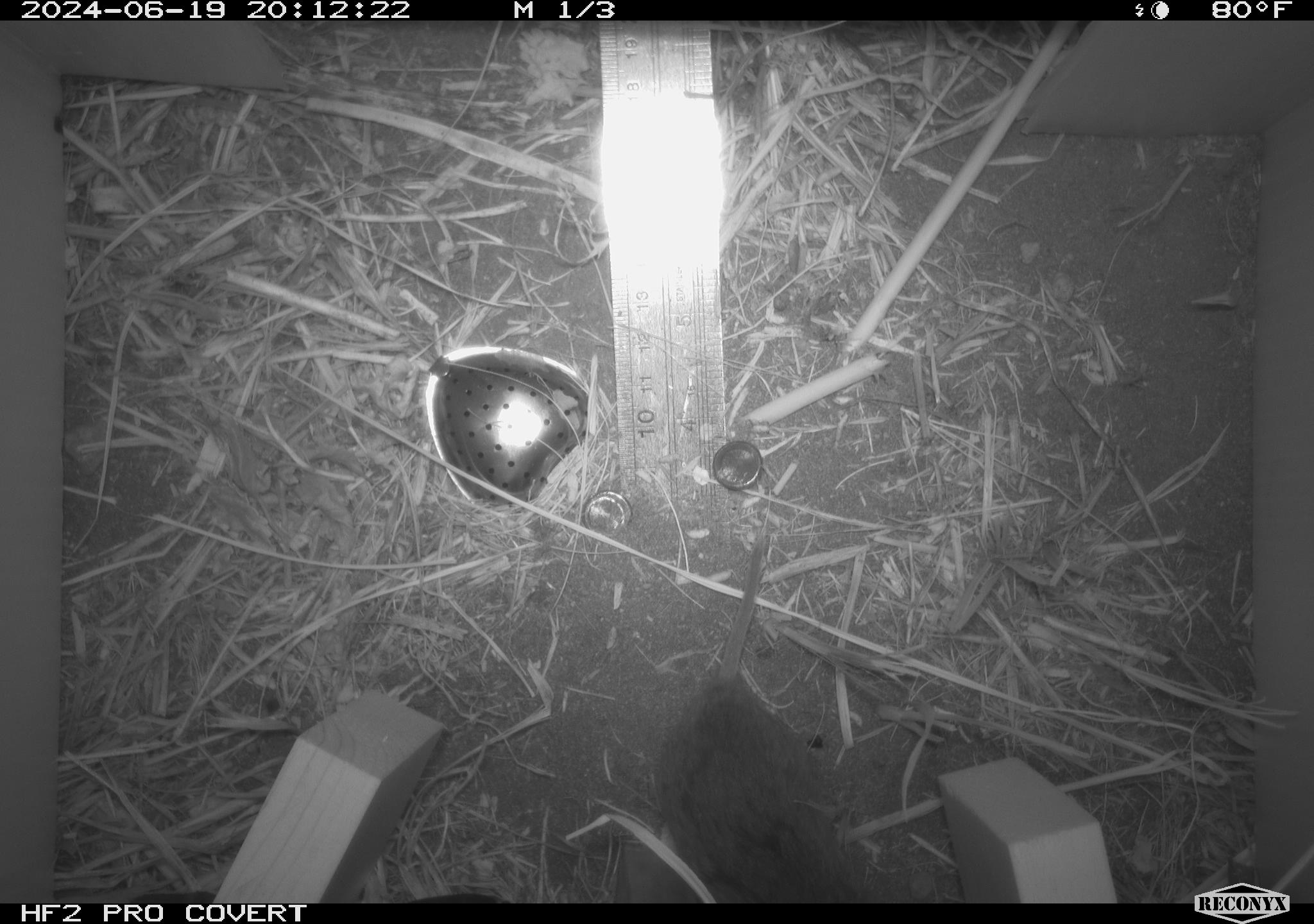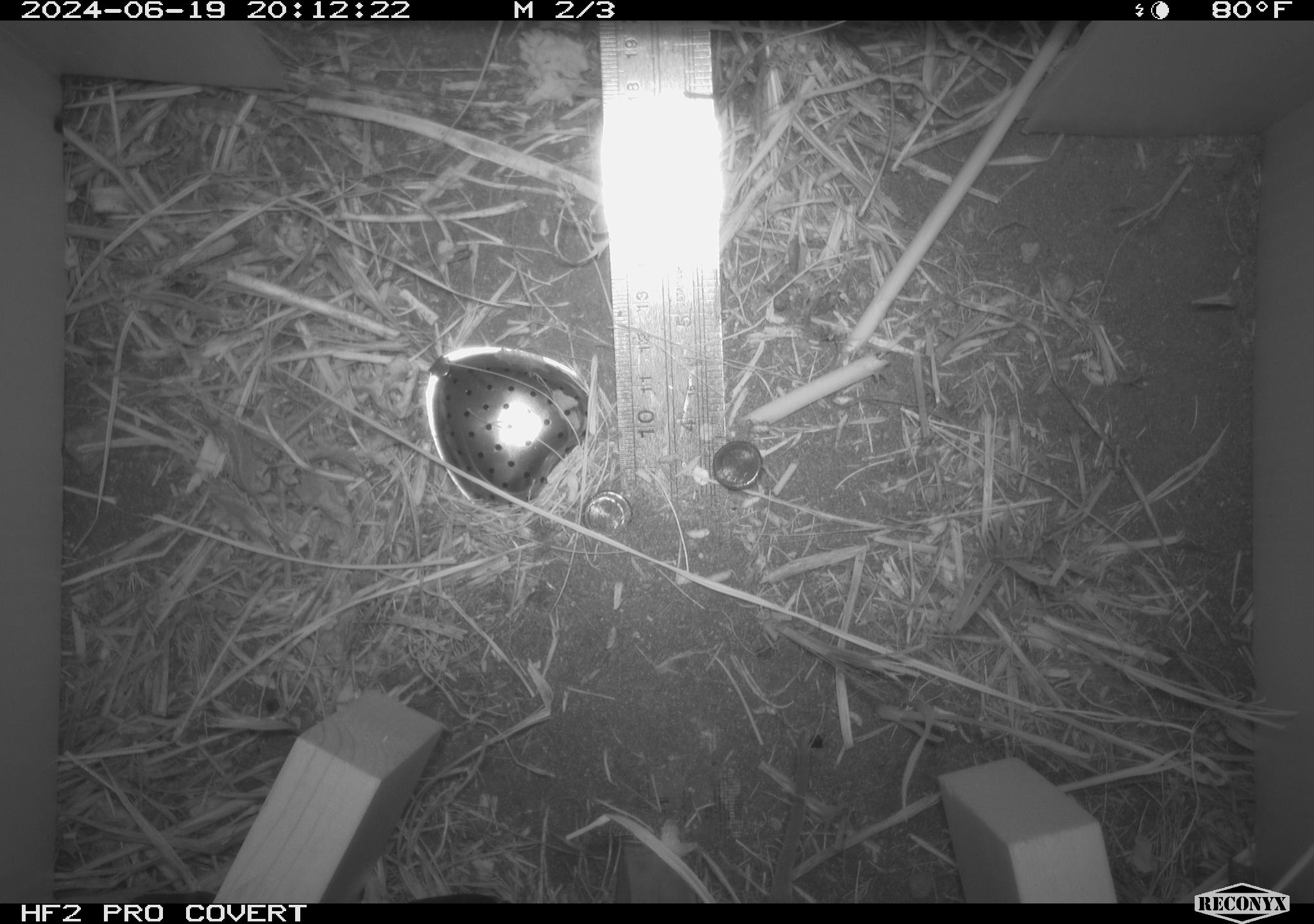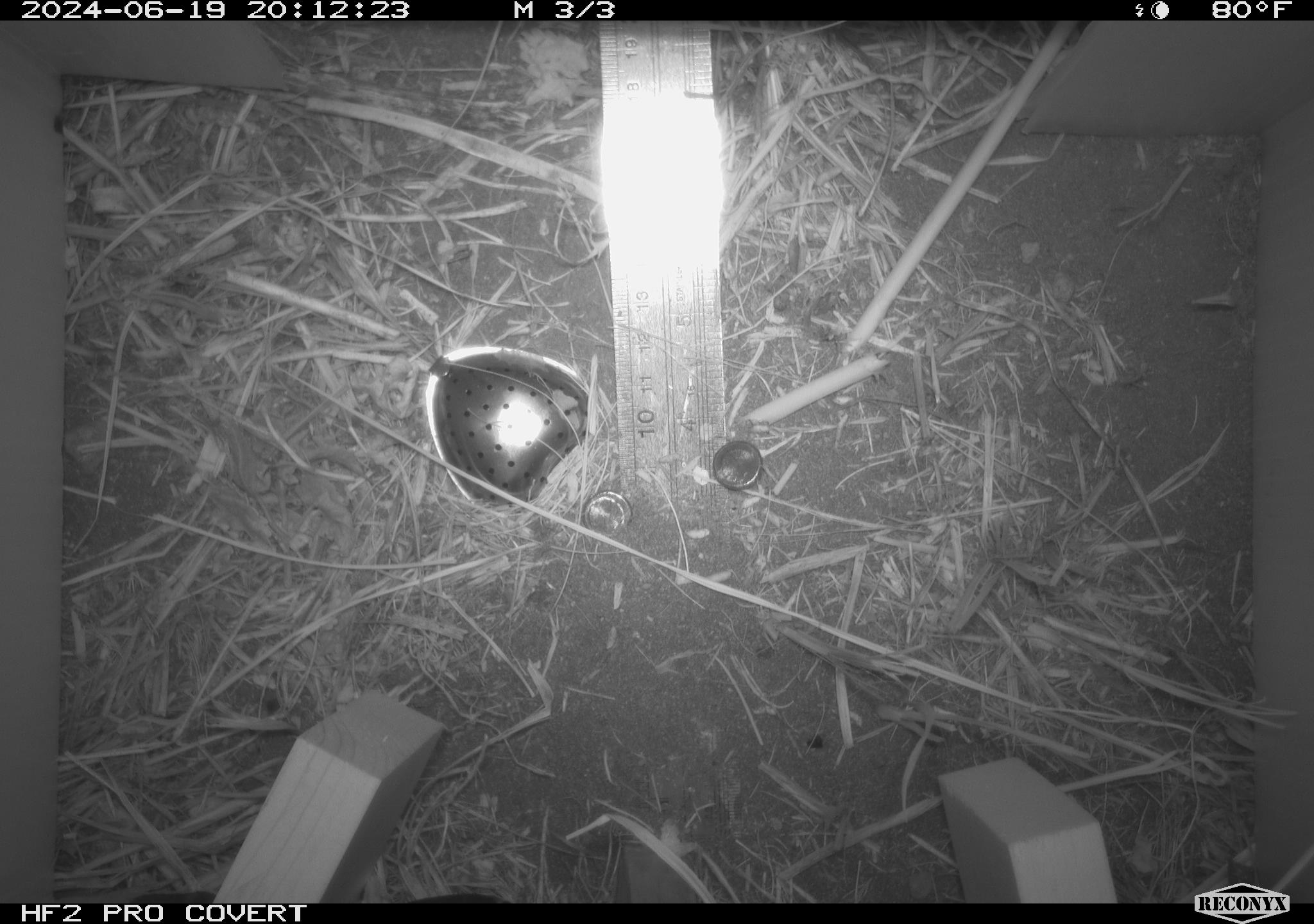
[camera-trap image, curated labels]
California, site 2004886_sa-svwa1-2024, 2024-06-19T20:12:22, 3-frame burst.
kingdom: Animalia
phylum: Chordata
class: Mammalia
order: Rodentia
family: Cricetidae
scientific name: Arvicolinae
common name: voles, lemmings, and muskrats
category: arvicolinae subfamily